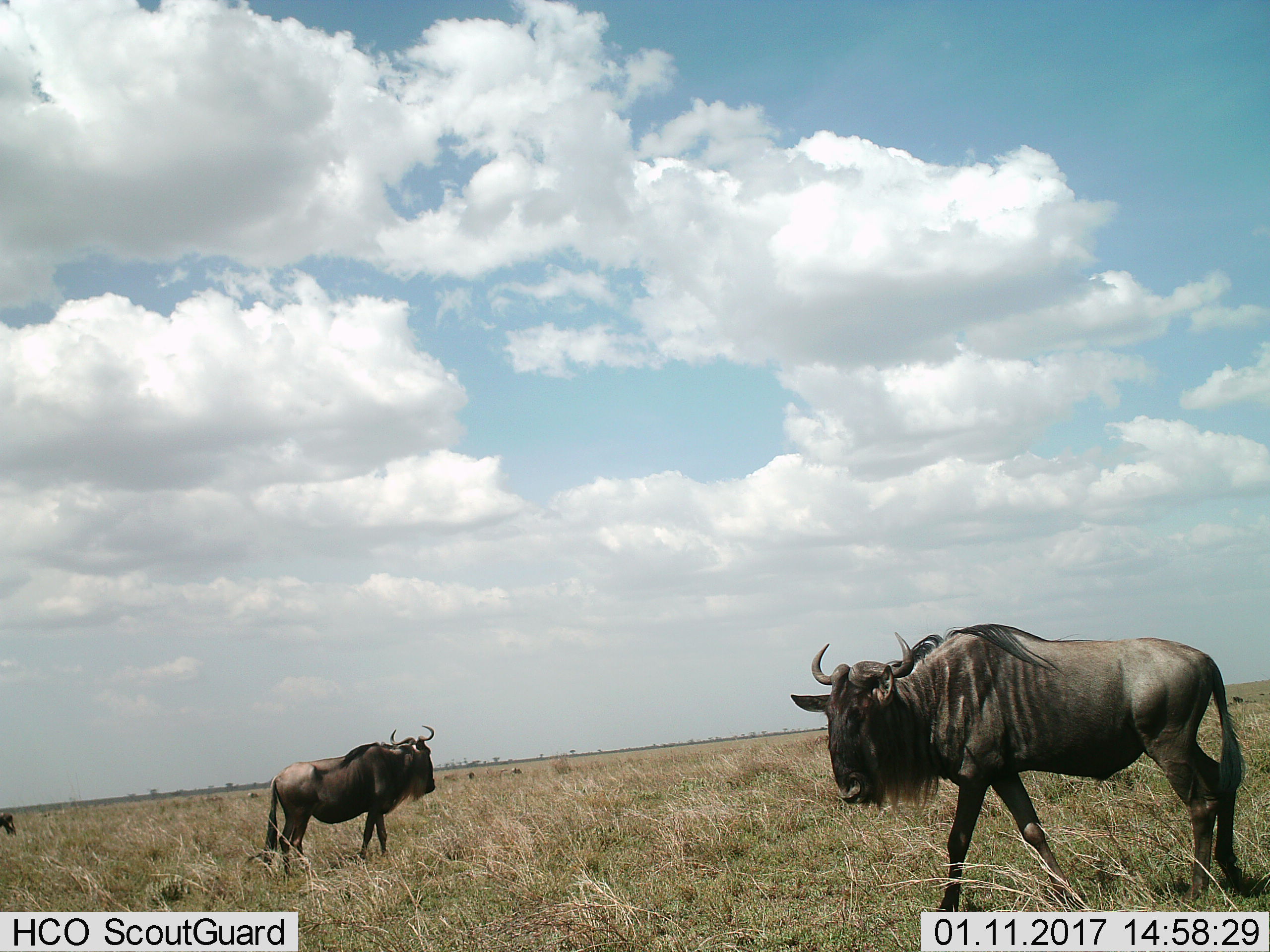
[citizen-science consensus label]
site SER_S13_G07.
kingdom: Animalia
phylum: Chordata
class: Mammalia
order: Artiodactyla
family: Bovidae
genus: Connochaetes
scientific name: Connochaetes taurinus taurinus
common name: blue wildebeest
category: wildebeestblue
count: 2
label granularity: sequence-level